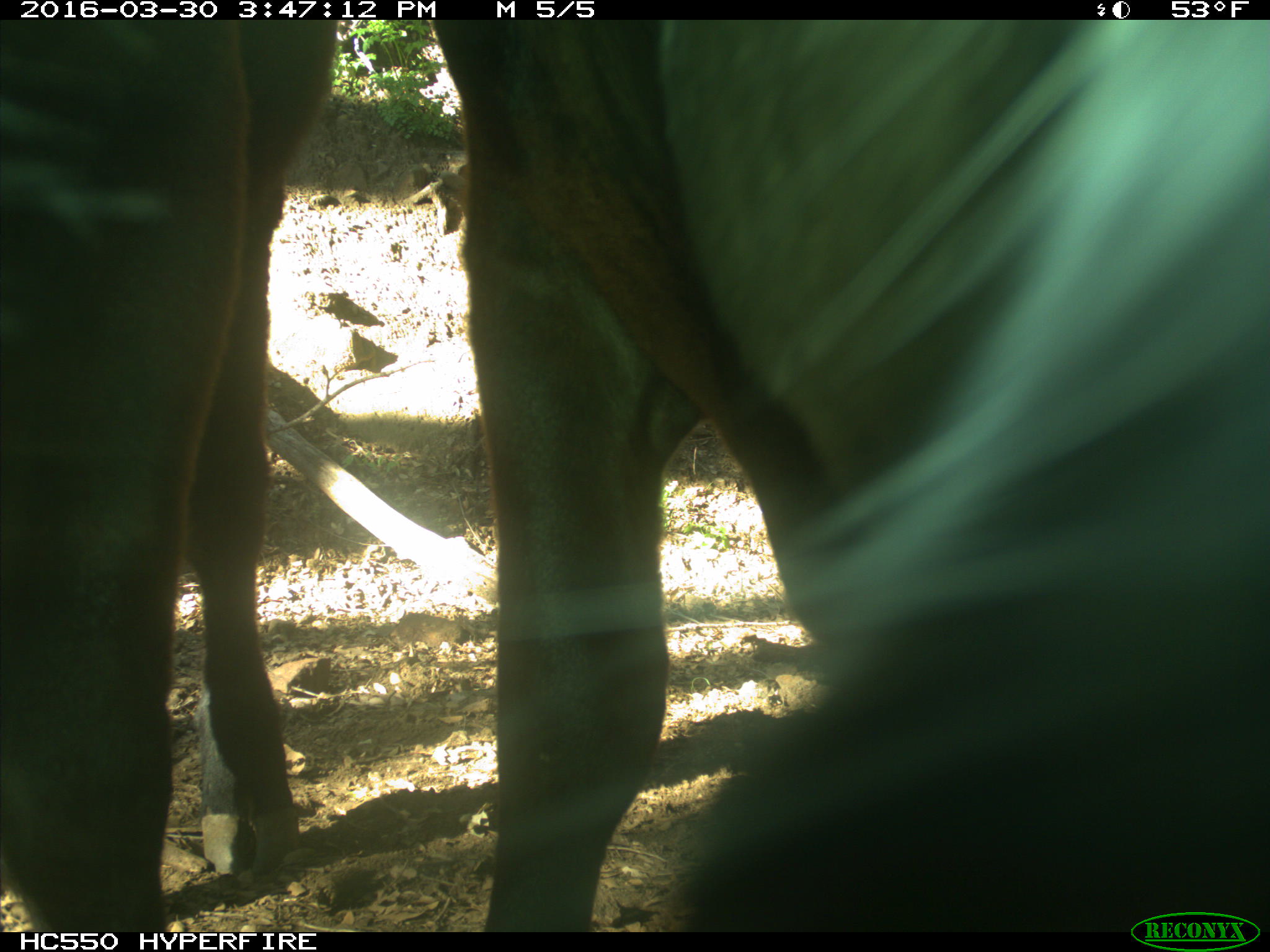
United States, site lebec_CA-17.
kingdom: Animalia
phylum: Chordata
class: Mammalia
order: Artiodactyla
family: Bovidae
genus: Bos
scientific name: Bos taurus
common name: domestic cow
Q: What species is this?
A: Bos taurus (domestic cow).